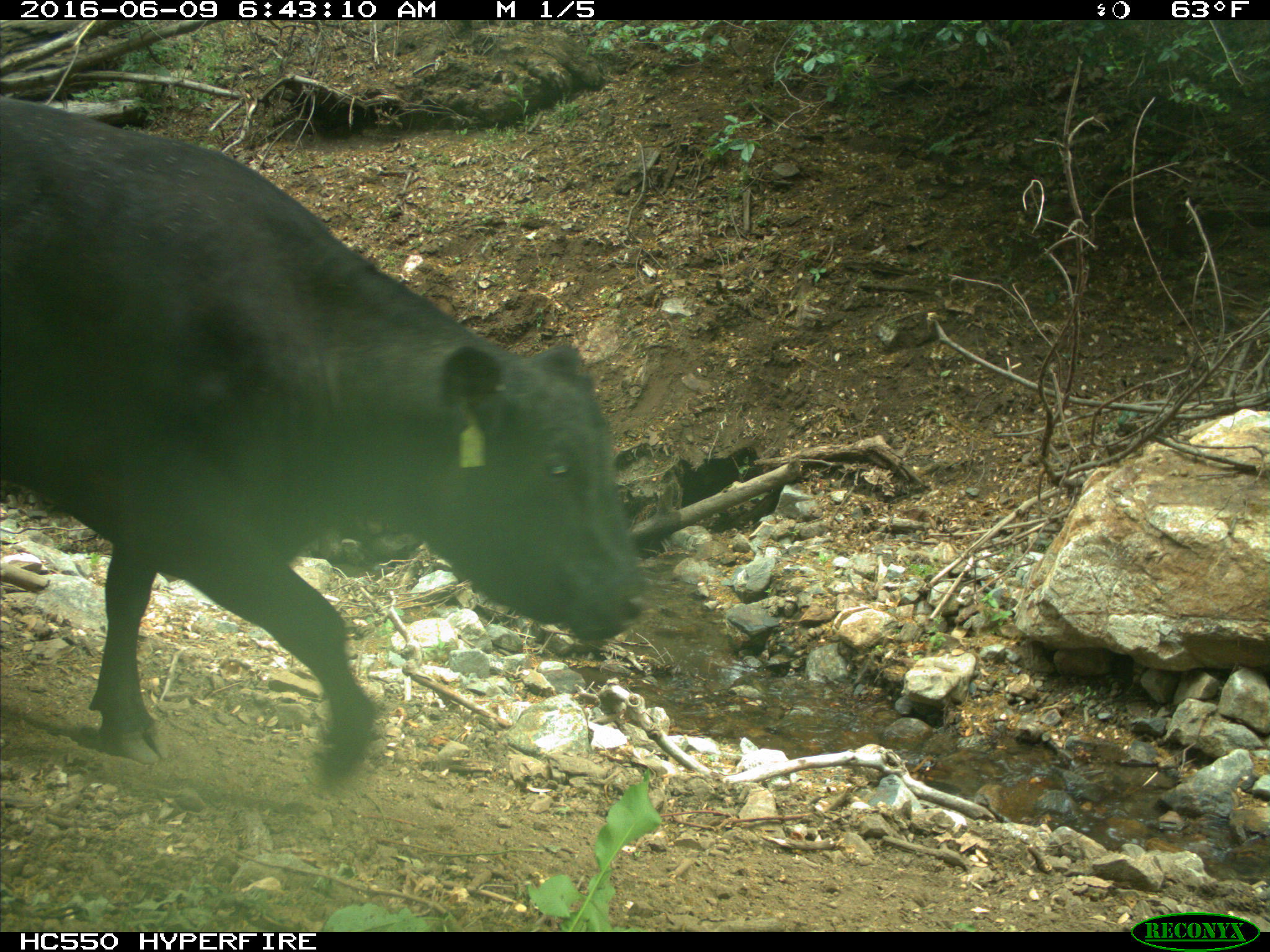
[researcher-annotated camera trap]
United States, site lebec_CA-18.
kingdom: Animalia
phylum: Chordata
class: Mammalia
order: Artiodactyla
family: Bovidae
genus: Bos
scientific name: Bos taurus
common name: domestic cow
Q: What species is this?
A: Bos taurus (domestic cow).